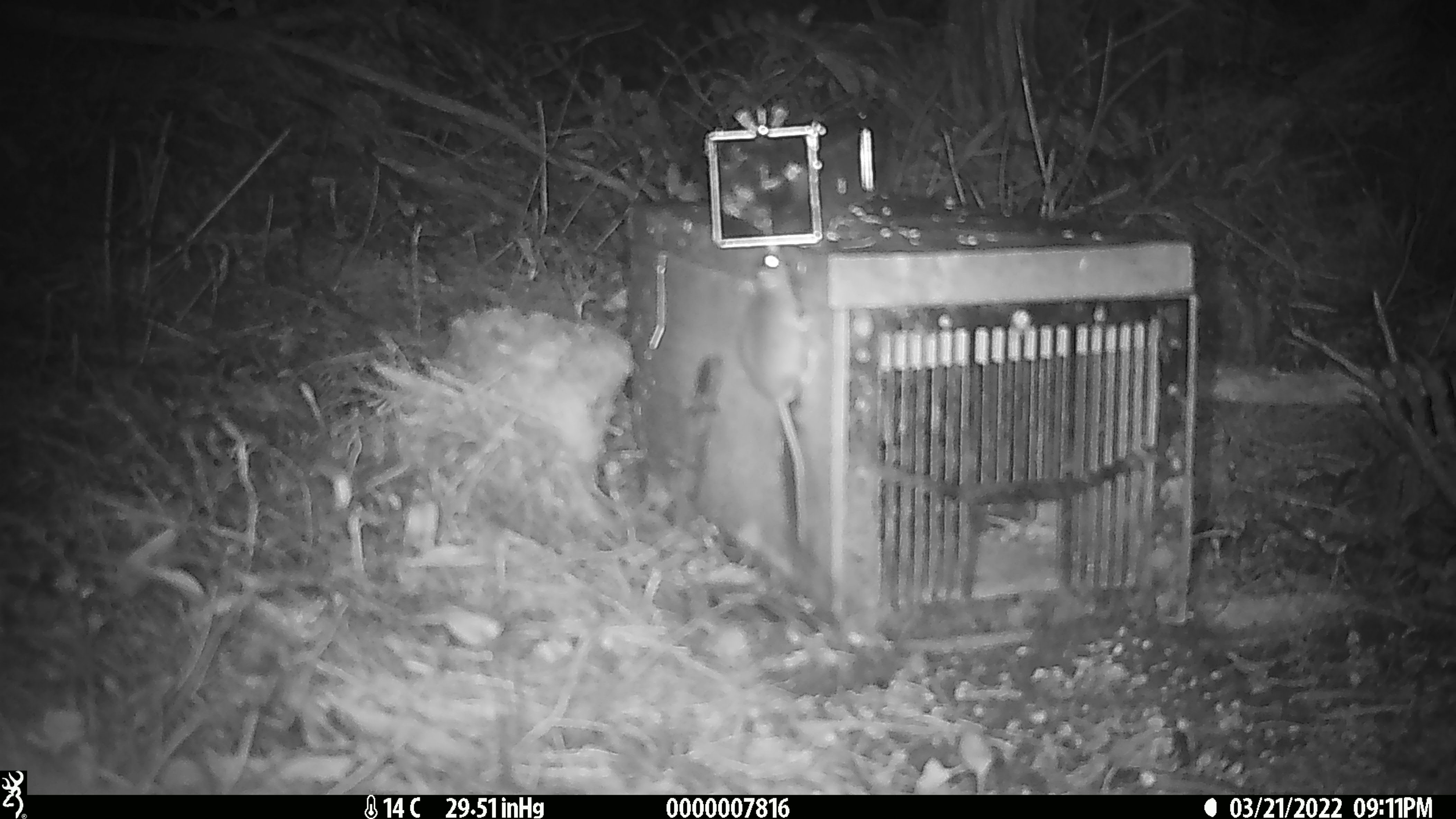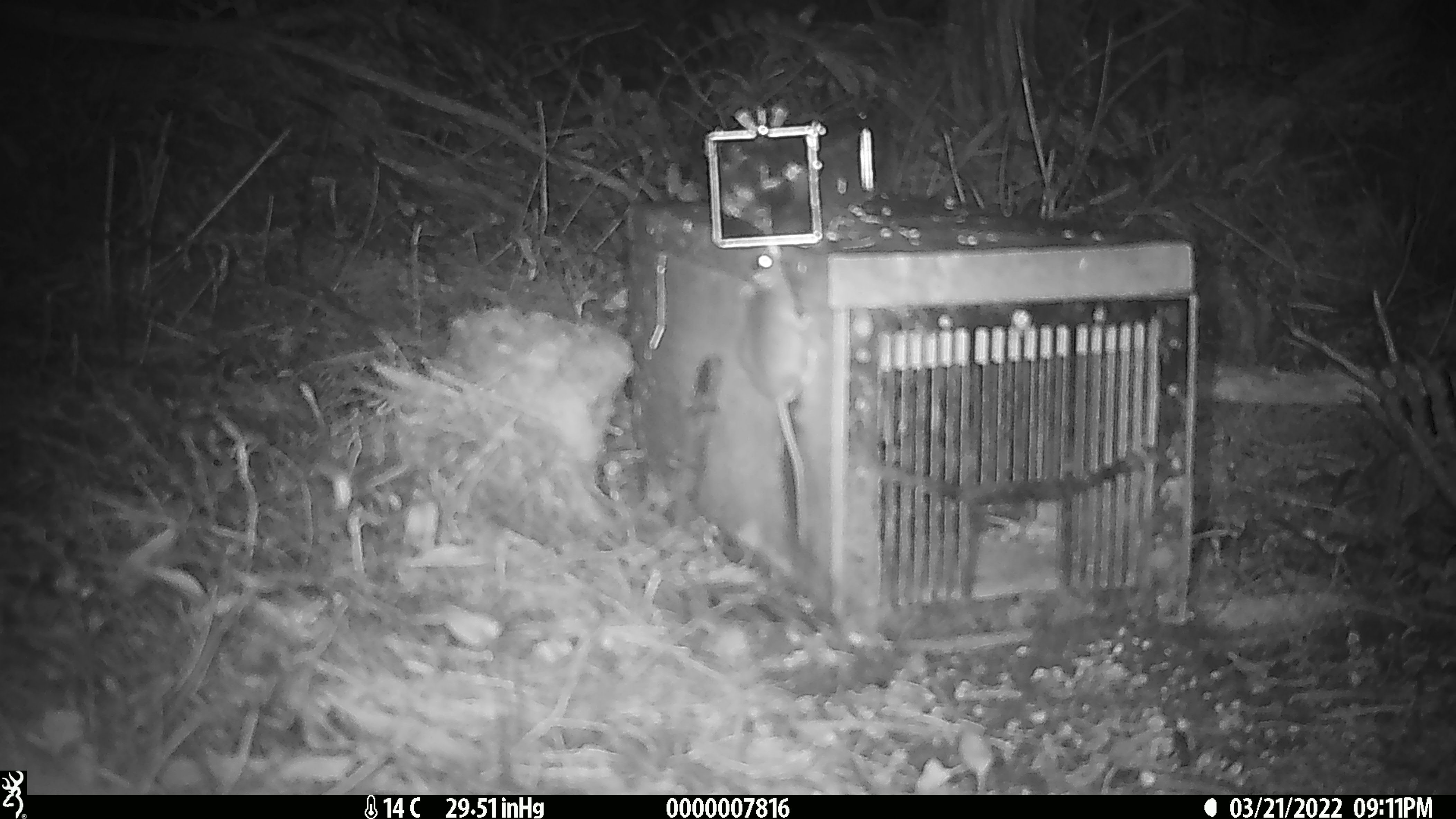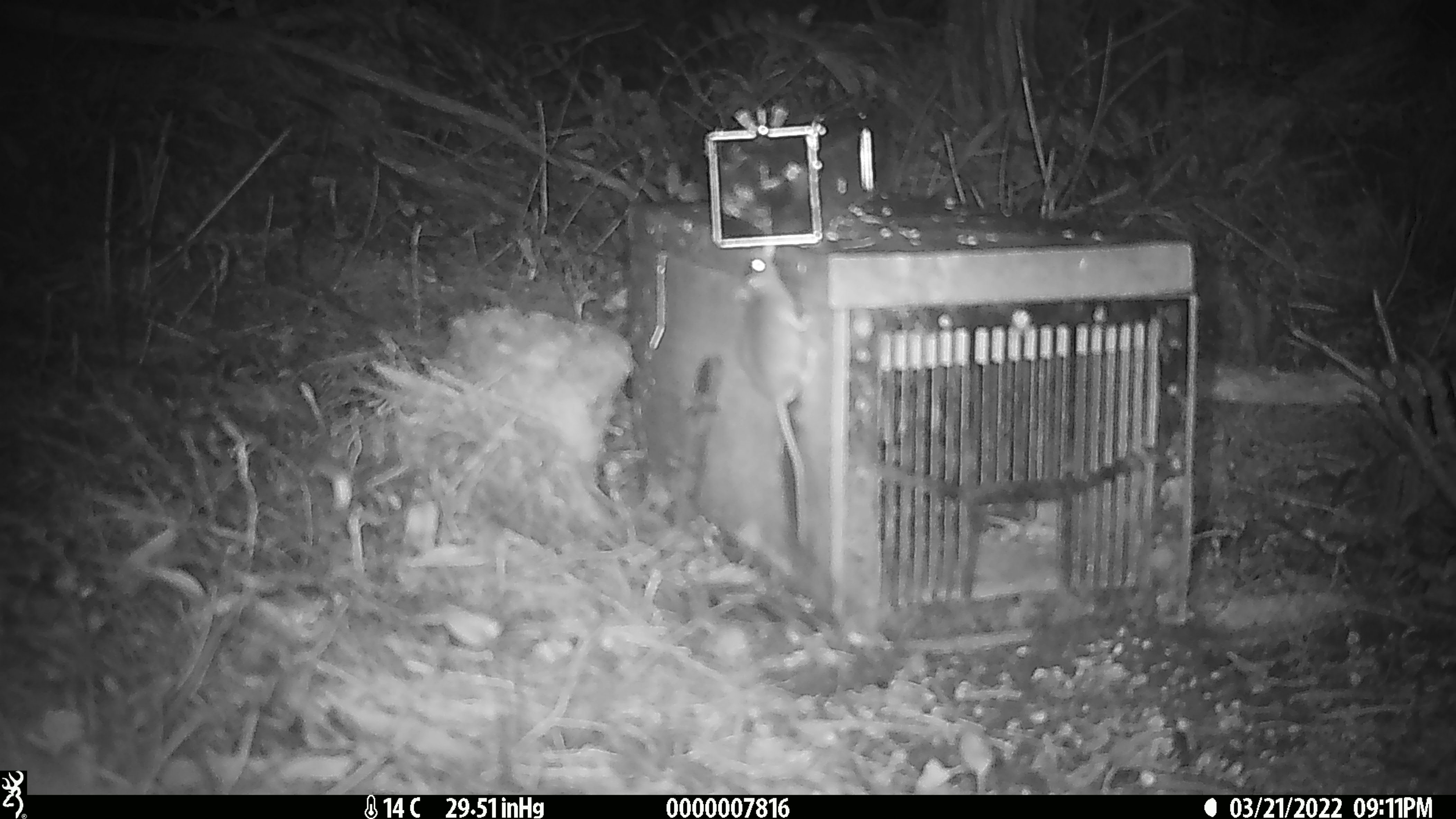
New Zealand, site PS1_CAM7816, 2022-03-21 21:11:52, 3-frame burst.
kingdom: Animalia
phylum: Chordata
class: Mammalia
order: Rodentia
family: Muridae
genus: Mus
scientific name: Mus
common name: mouse